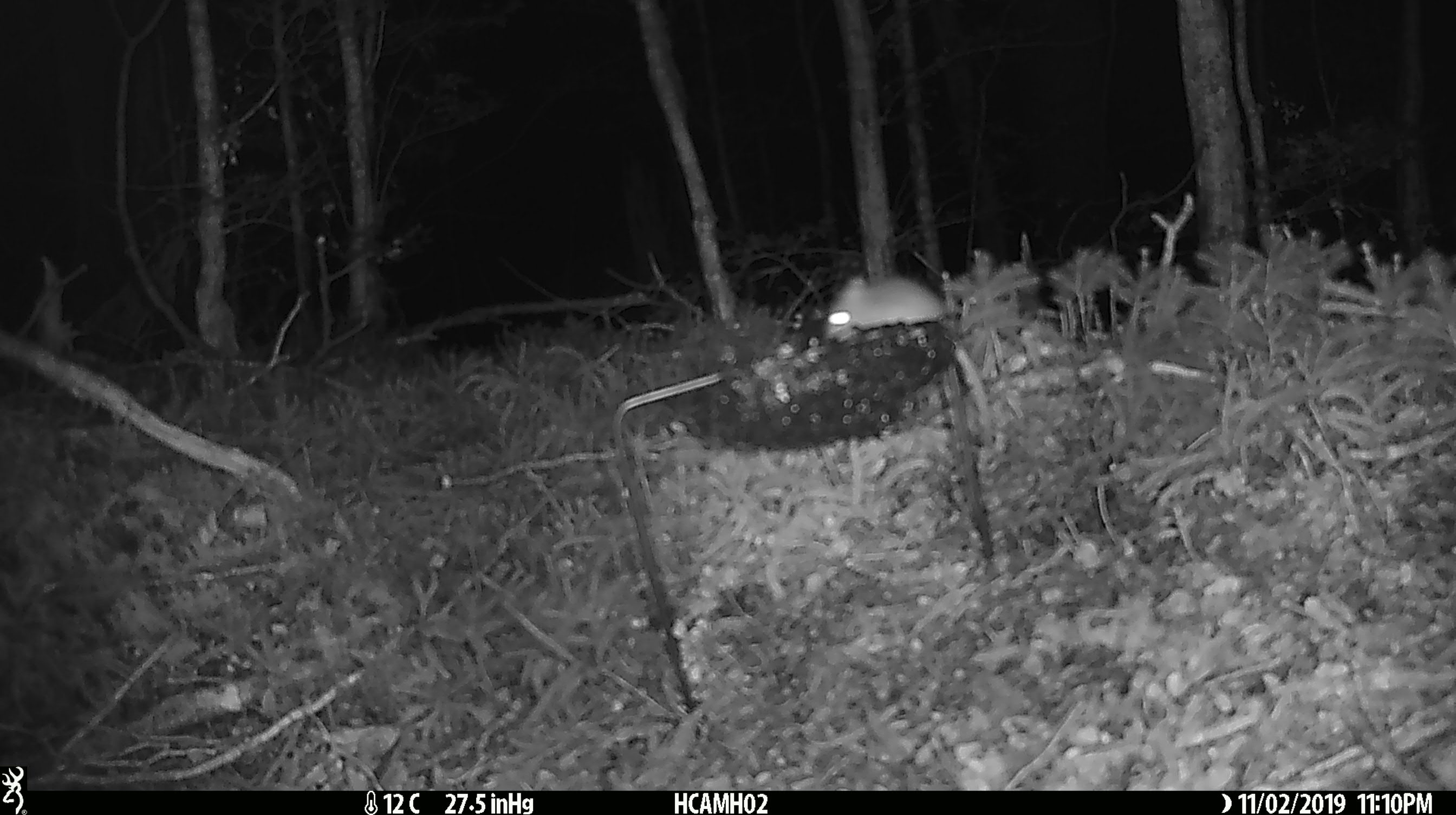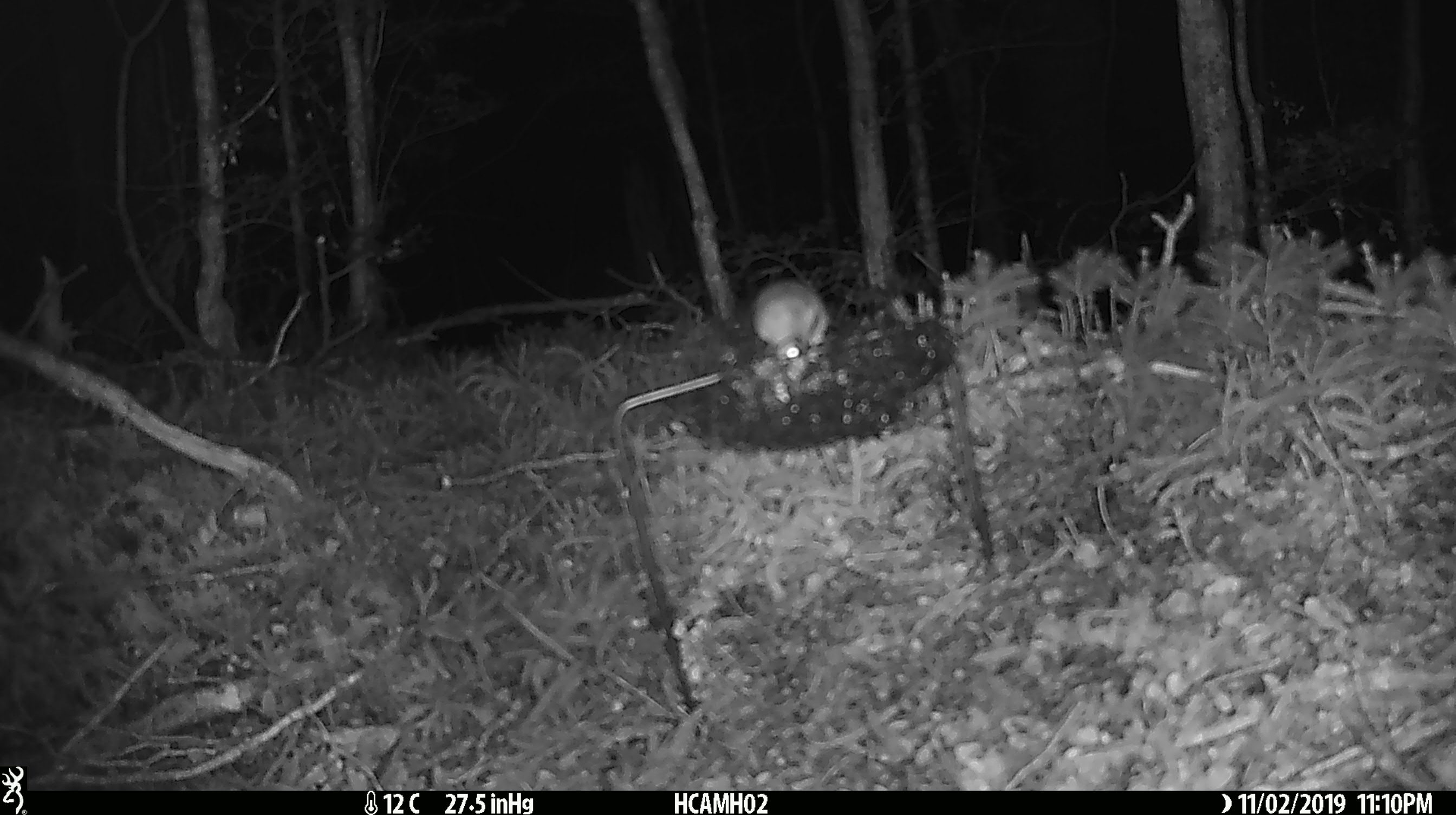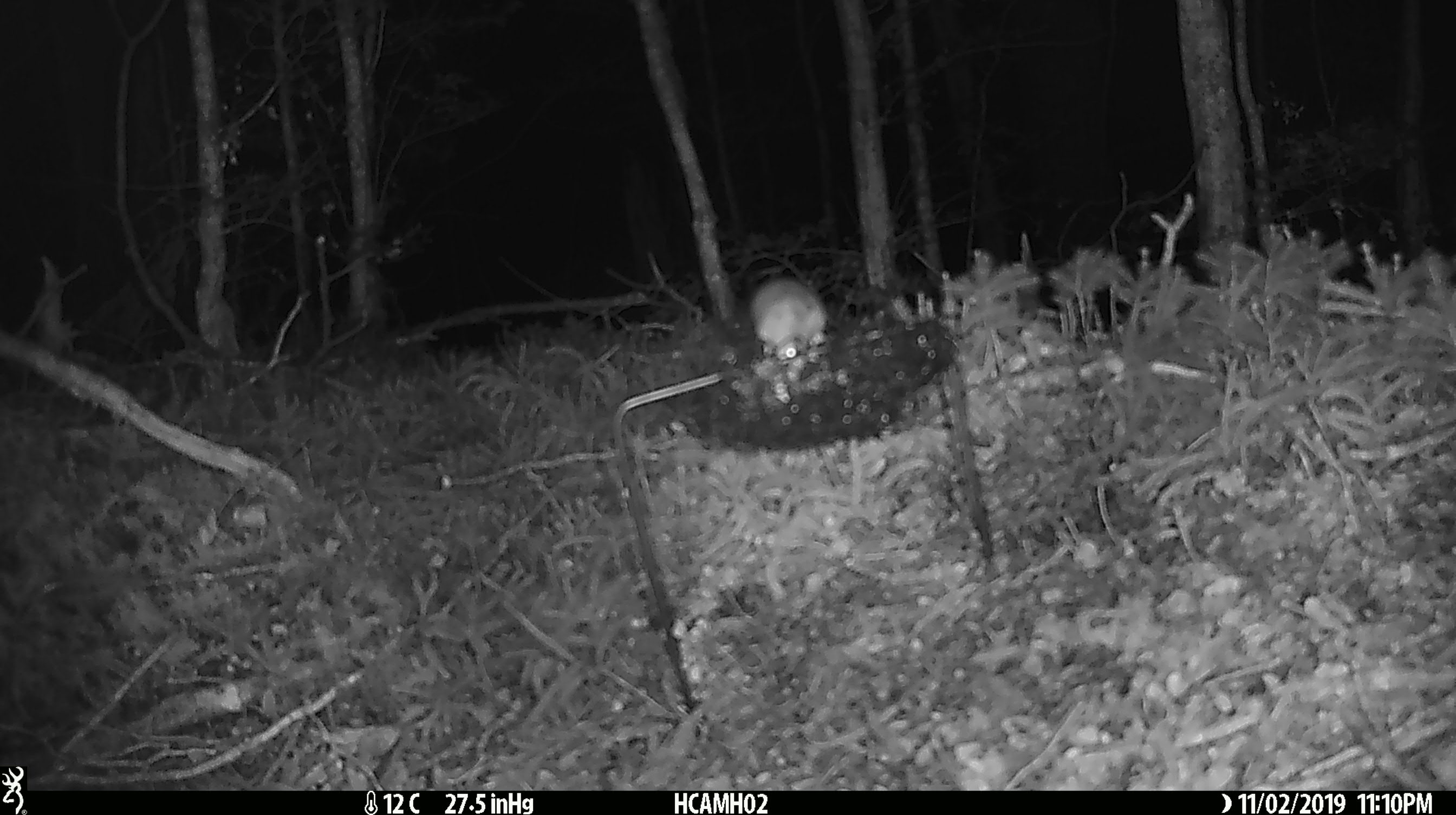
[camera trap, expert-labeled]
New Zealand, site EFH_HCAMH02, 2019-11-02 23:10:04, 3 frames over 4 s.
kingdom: Animalia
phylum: Chordata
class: Mammalia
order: Rodentia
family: Muridae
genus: Mus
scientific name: Mus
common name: mouse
Mouse (Mus).